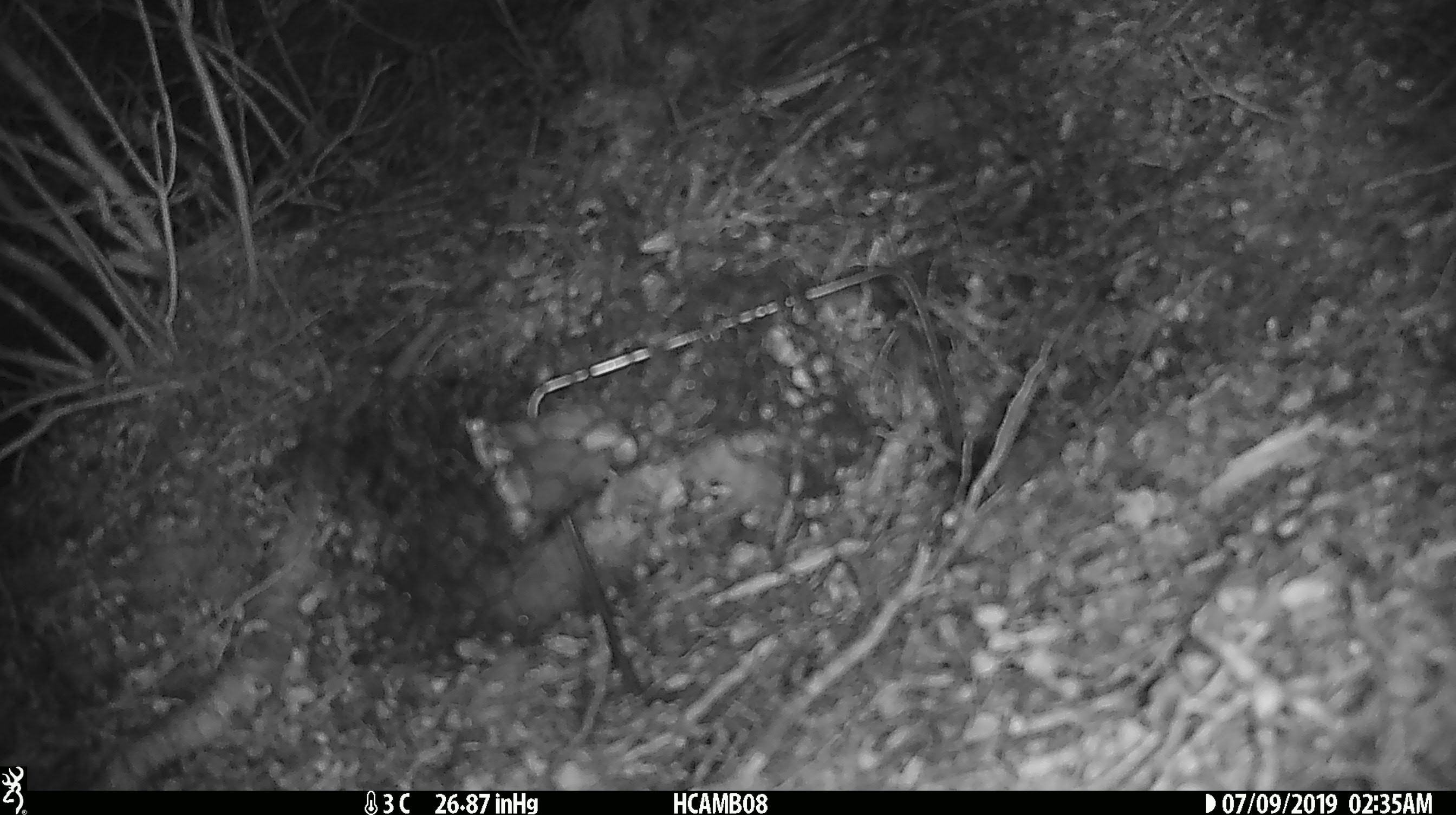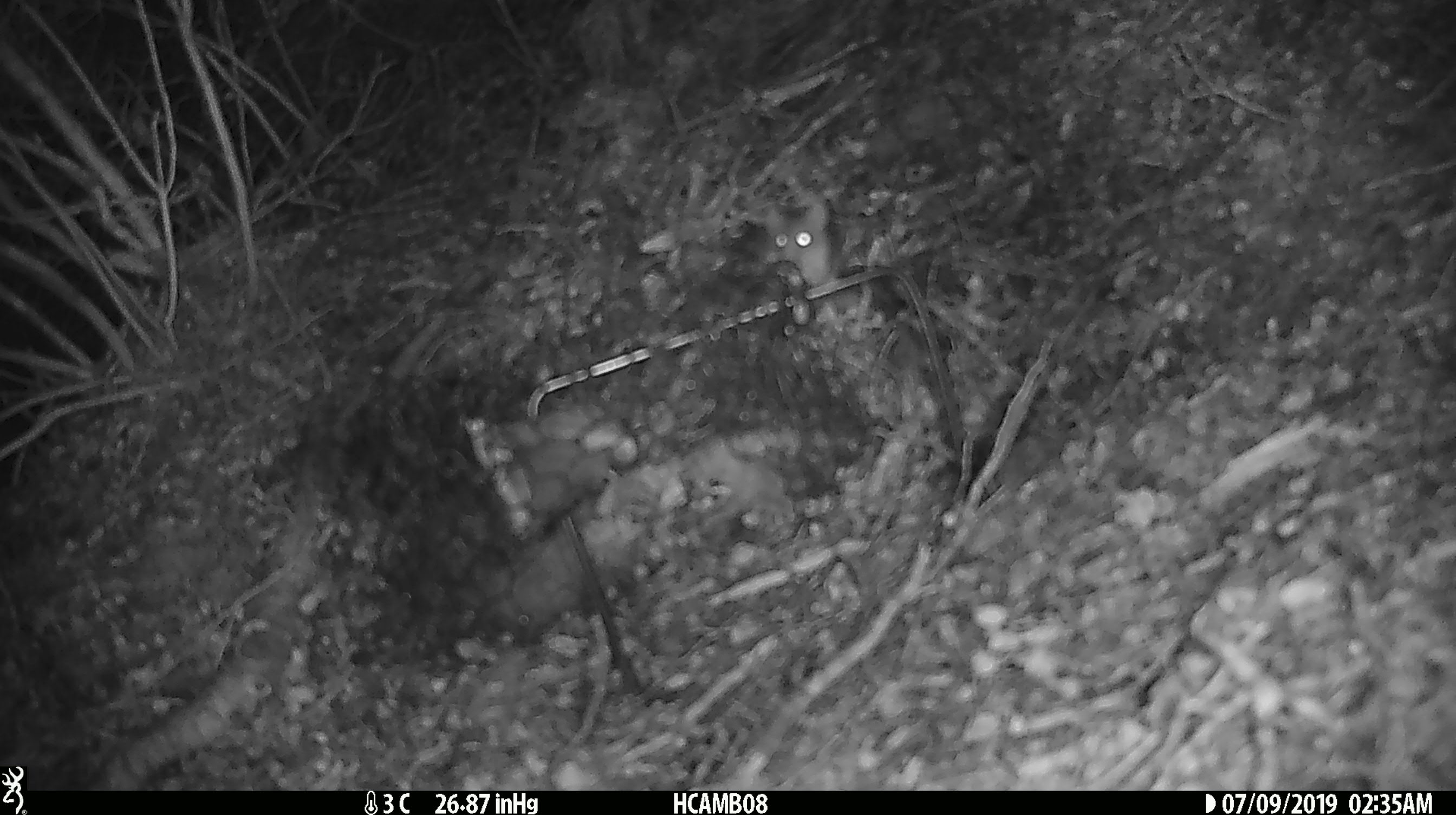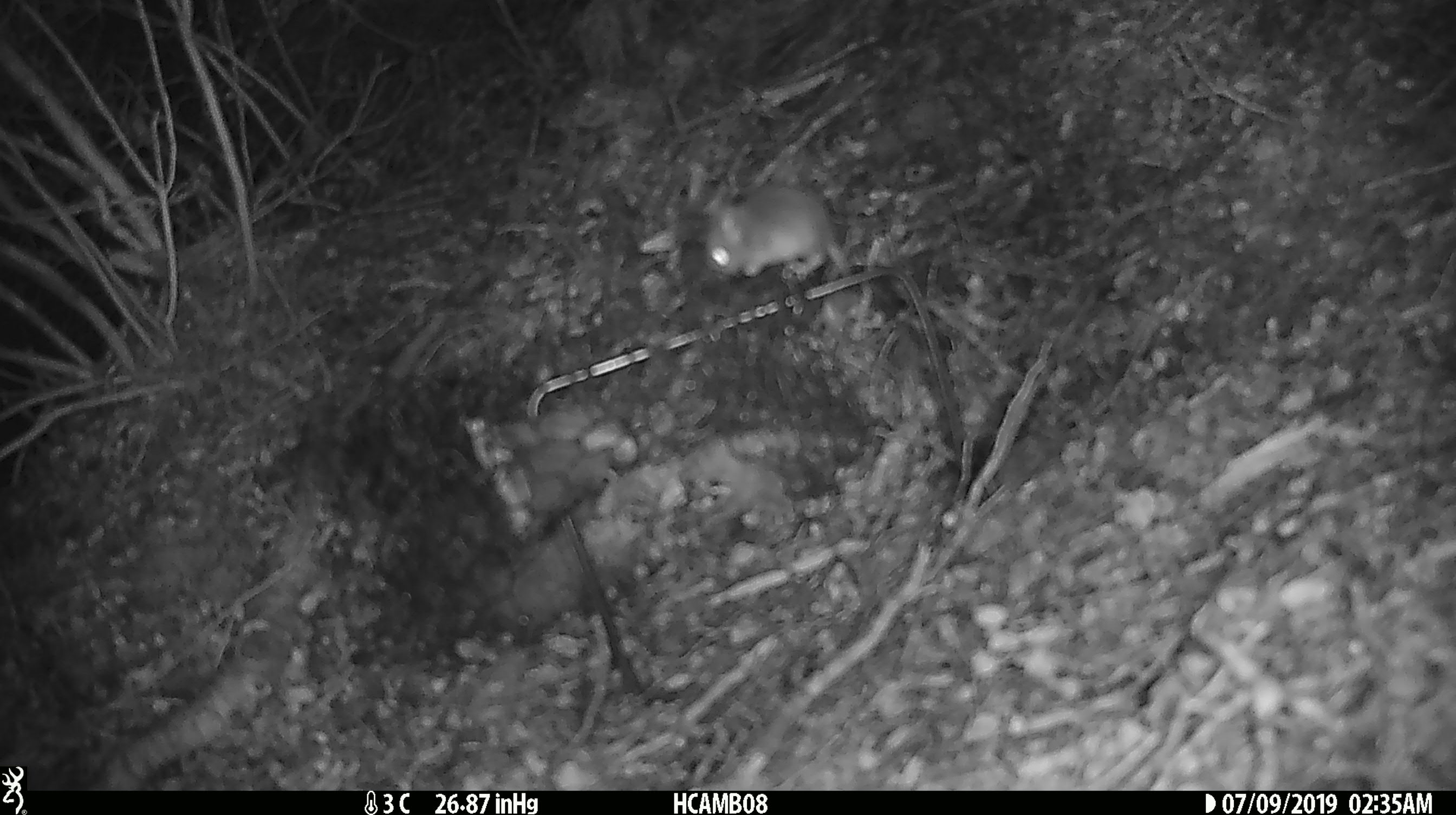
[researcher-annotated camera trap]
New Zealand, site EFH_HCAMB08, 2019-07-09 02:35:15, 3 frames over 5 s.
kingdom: Animalia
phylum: Chordata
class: Mammalia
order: Rodentia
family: Muridae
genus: Mus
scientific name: Mus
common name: mouse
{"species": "mouse (Mus)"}